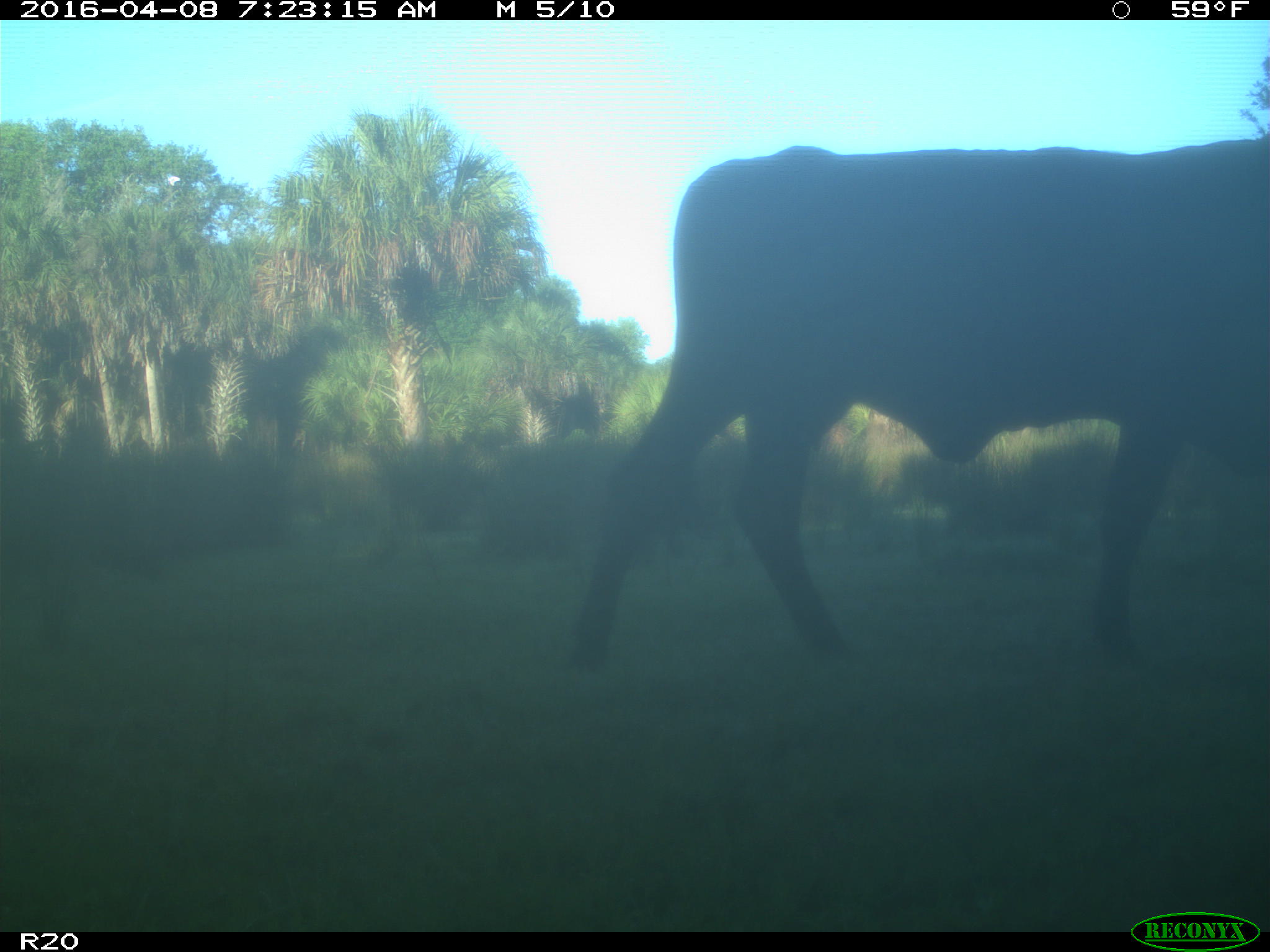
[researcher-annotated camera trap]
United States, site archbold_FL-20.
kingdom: Animalia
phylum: Chordata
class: Mammalia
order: Artiodactyla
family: Bovidae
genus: Bos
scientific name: Bos taurus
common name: domestic cow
Bos taurus (domestic cow).